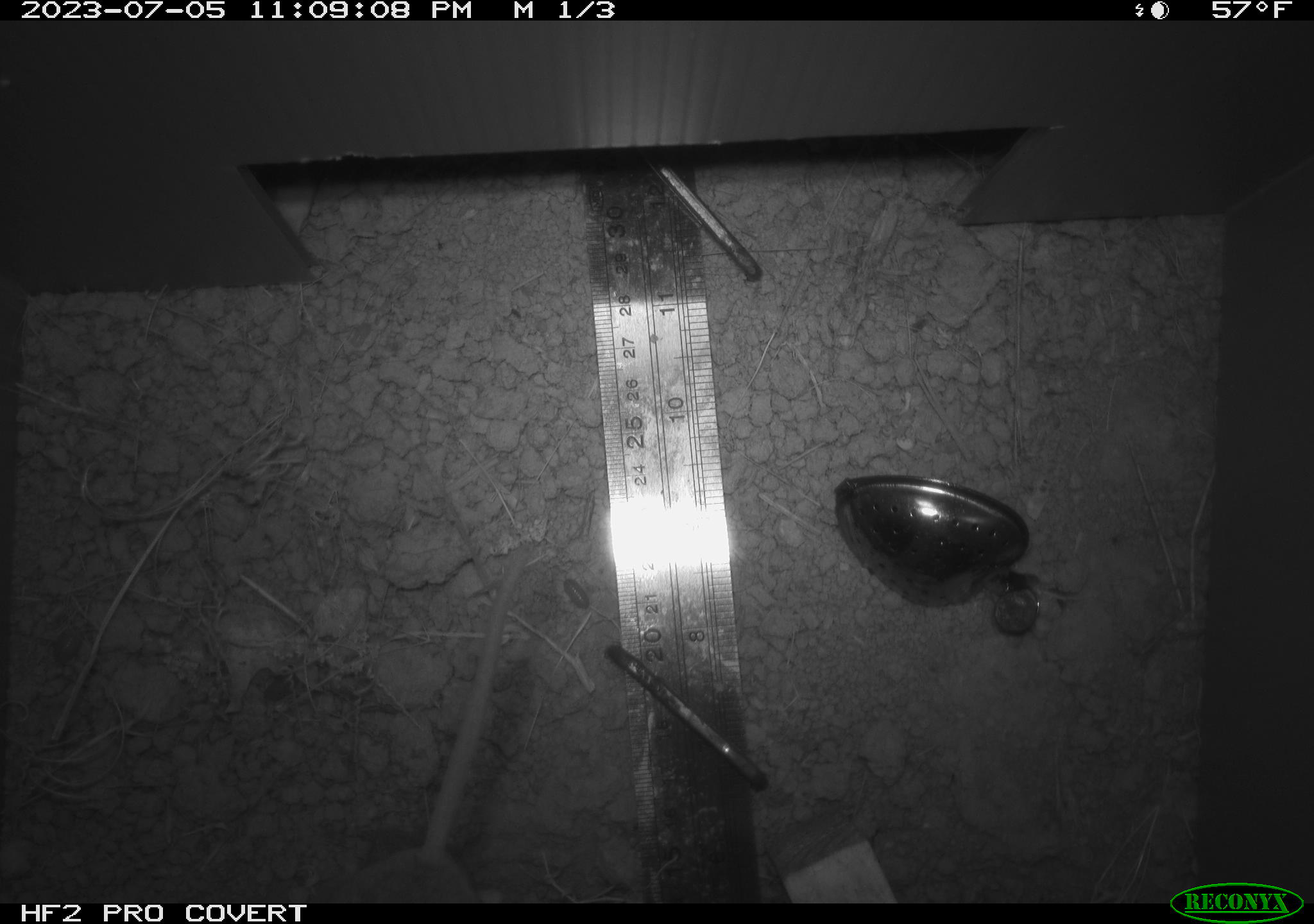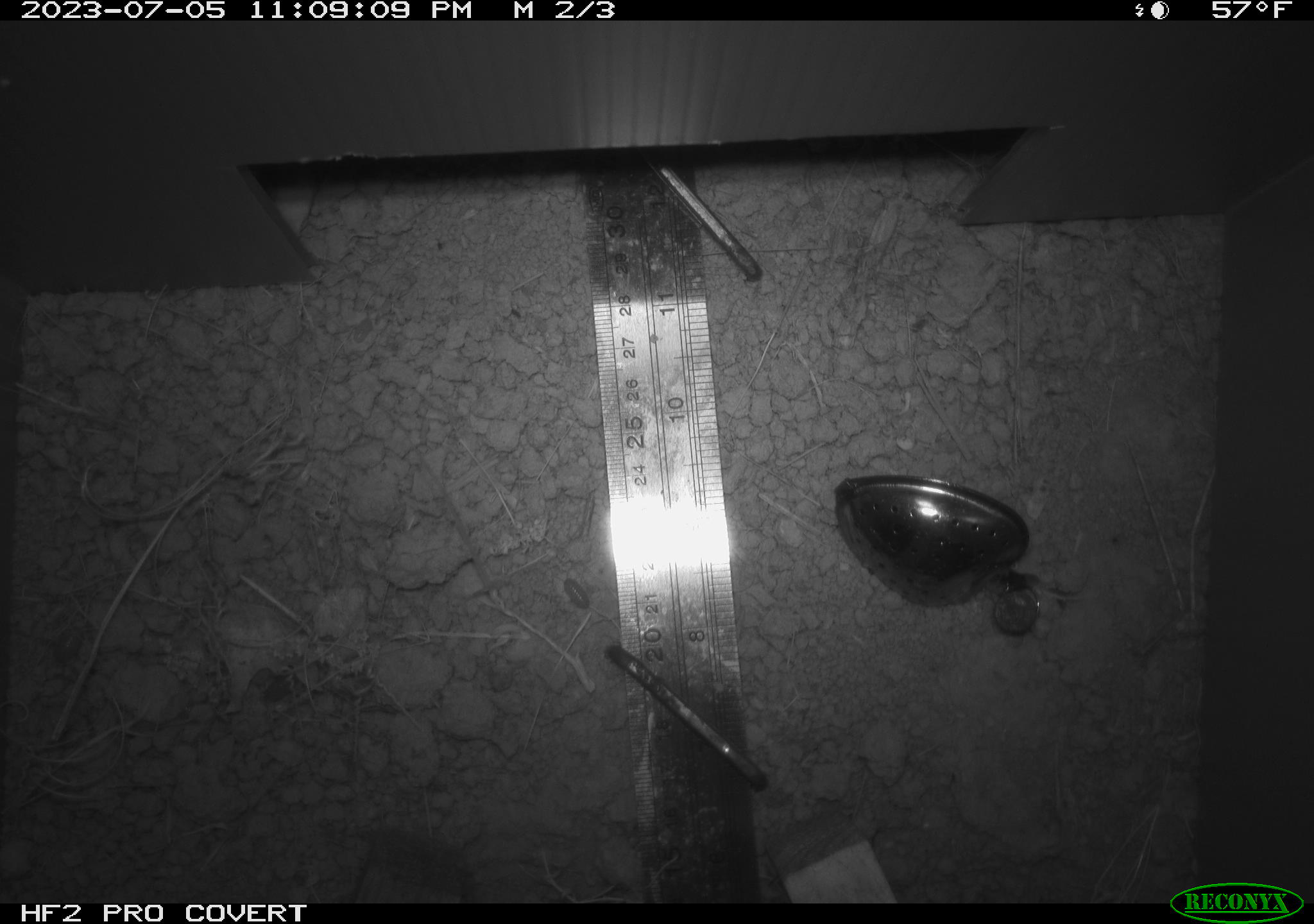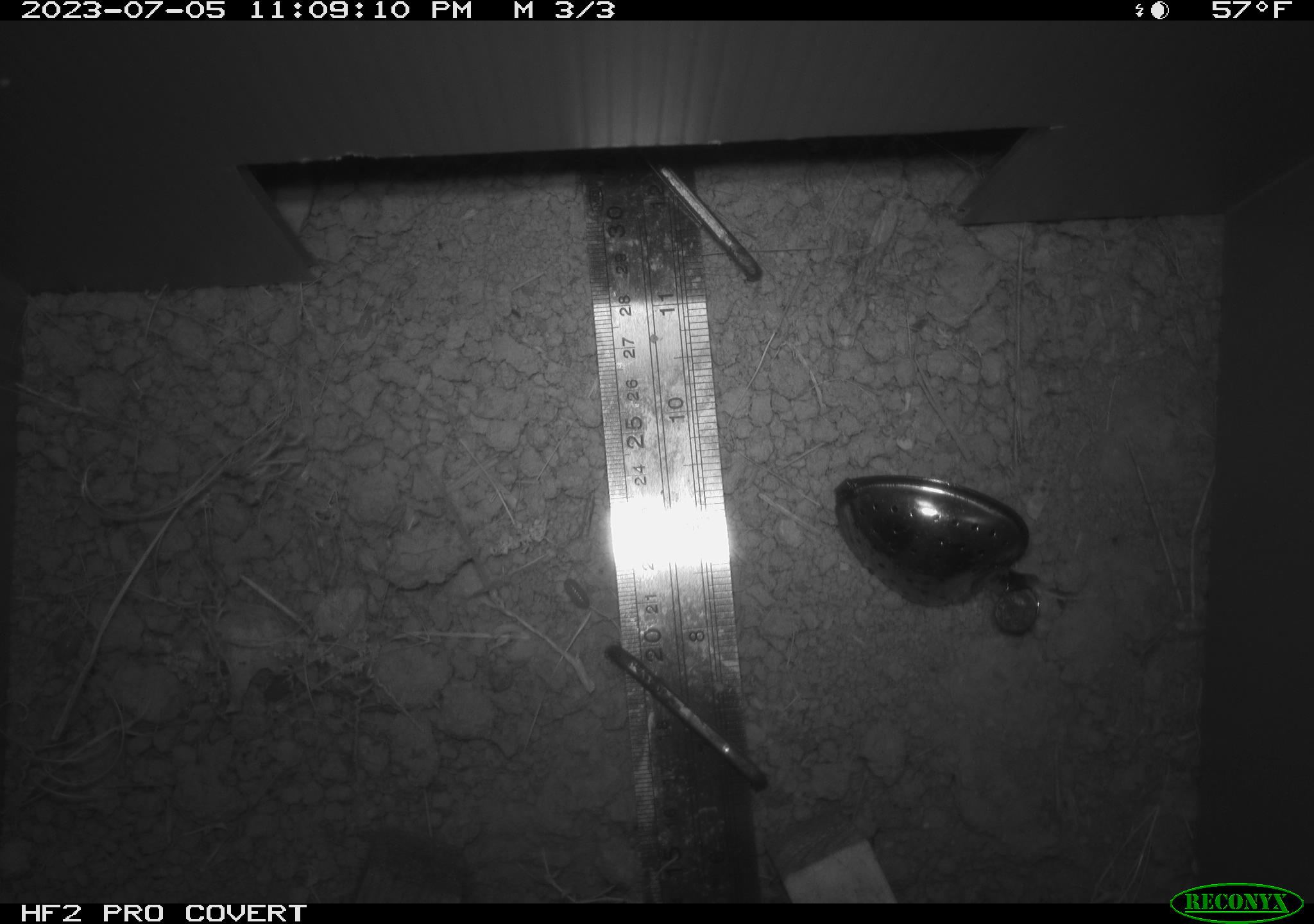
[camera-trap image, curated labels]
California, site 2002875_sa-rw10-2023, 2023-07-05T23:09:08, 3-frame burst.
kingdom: Animalia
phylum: Chordata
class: Mammalia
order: Rodentia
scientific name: Rodentia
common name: rodent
Rodent (Rodentia).